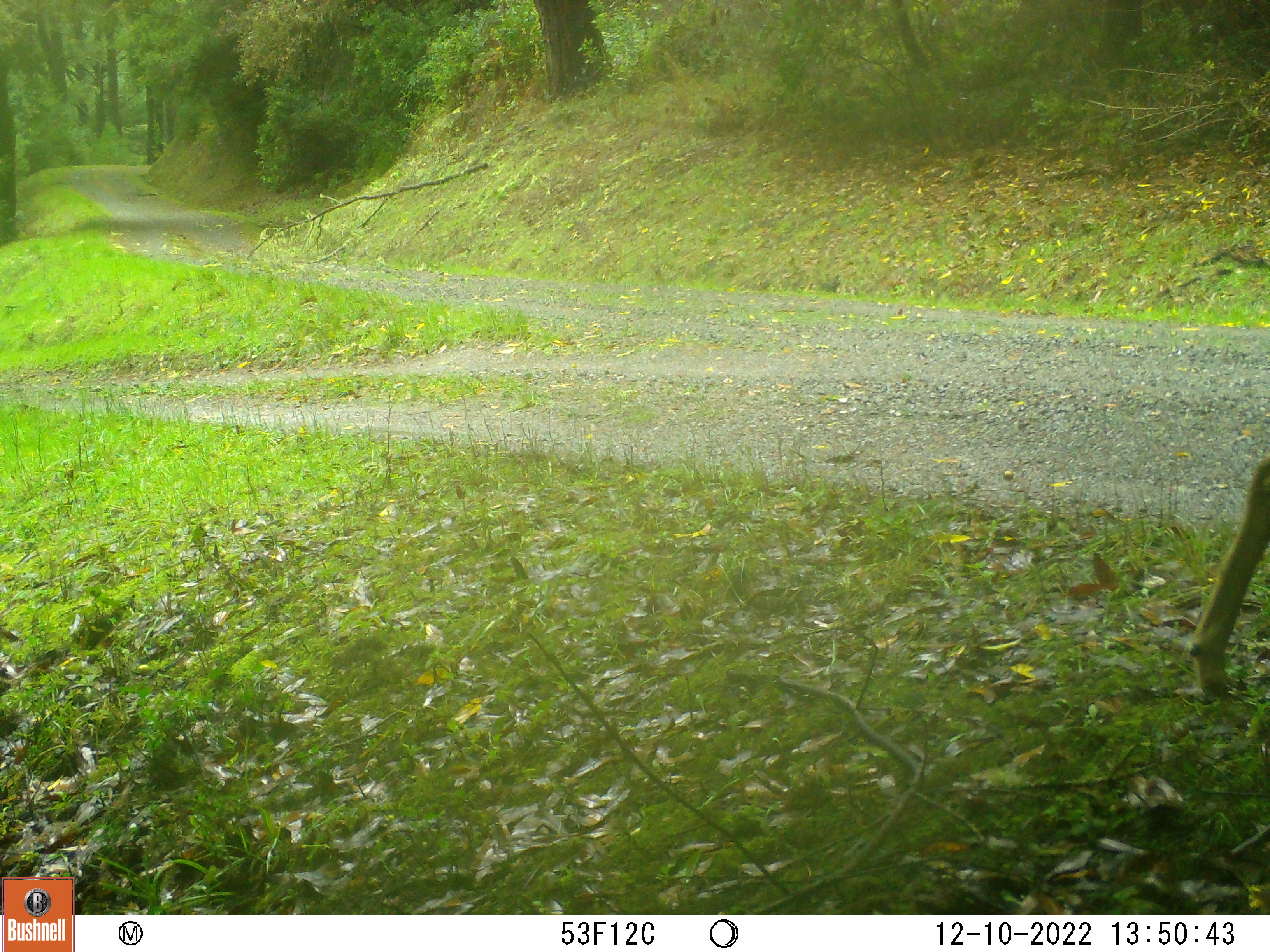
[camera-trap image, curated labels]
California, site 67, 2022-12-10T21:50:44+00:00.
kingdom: Animalia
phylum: Chordata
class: Mammalia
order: Artiodactyla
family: Cervidae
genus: Odocoileus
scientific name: Odocoileus hemionus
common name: mule deer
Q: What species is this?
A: Mule deer (Odocoileus hemionus).